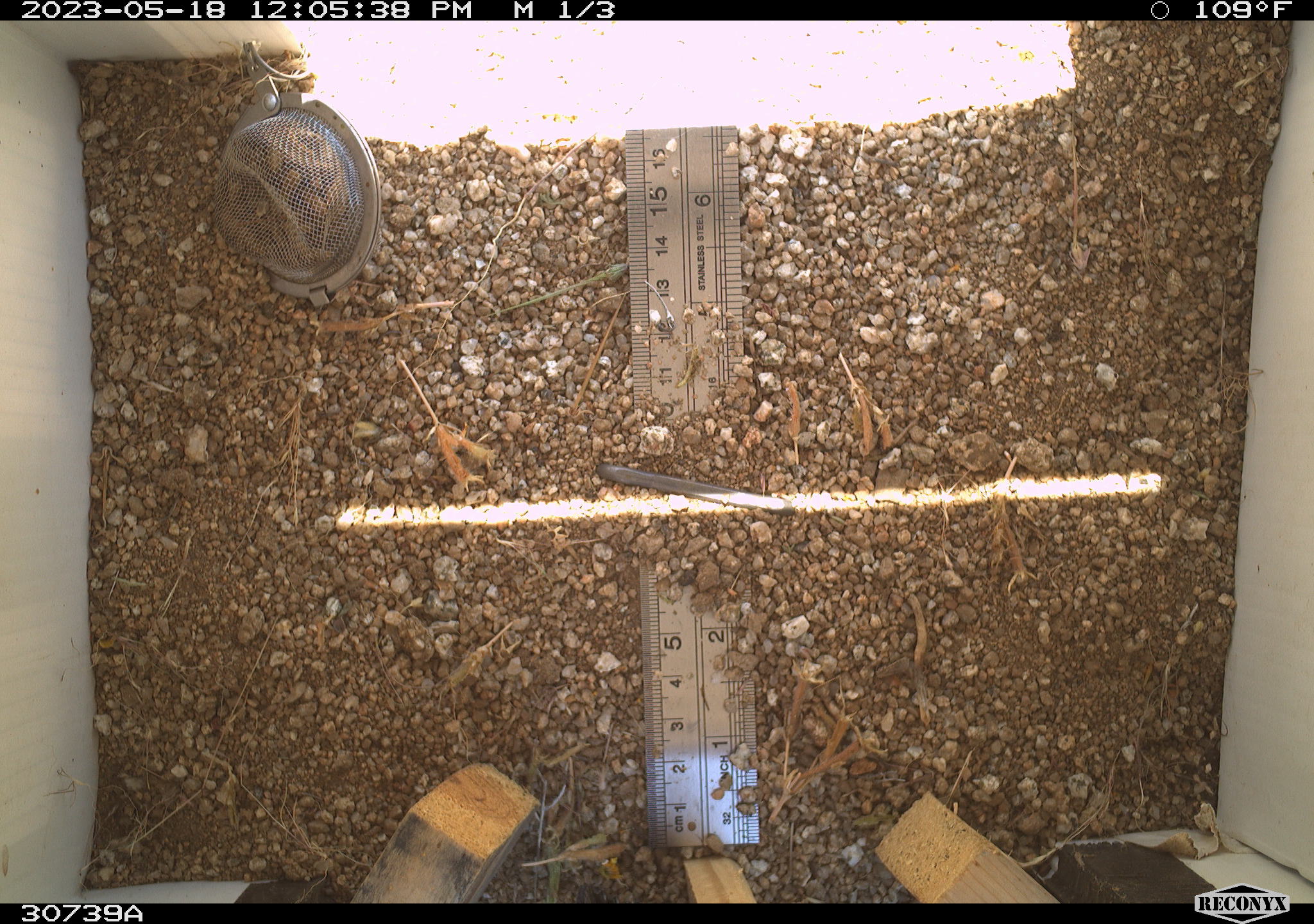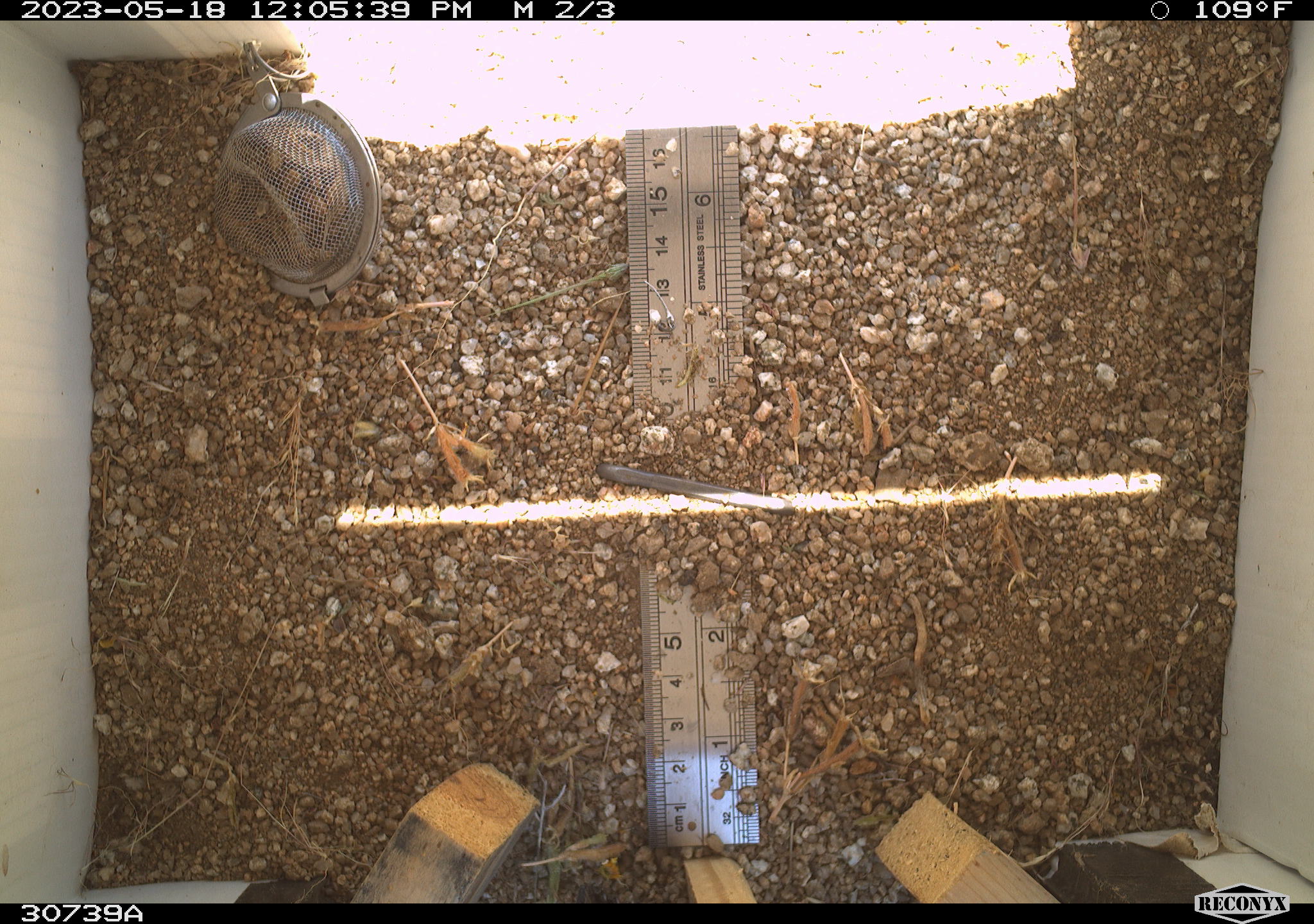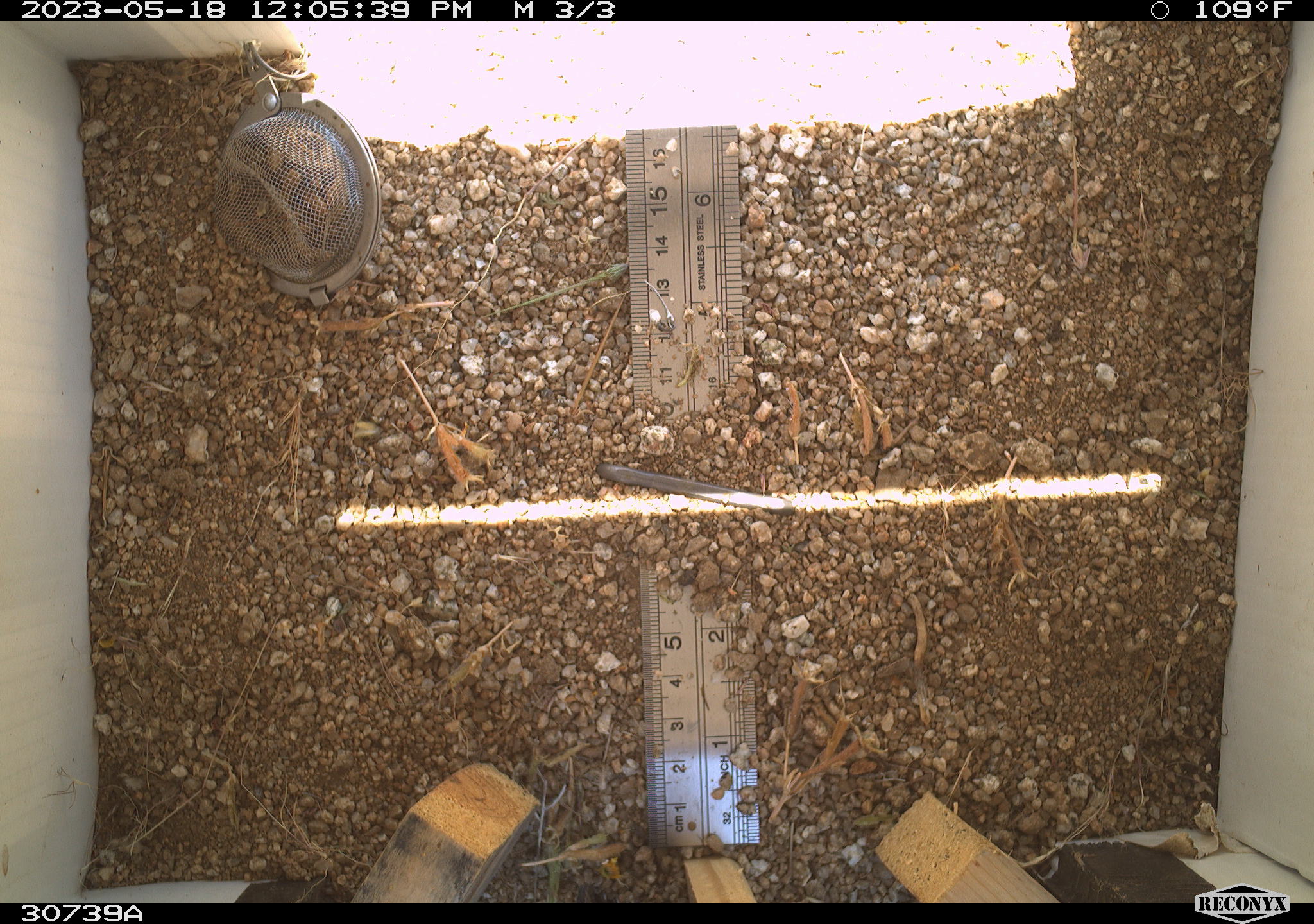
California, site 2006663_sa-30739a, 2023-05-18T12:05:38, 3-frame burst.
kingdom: Animalia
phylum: Chordata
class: Mammalia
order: Rodentia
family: Sciuridae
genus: Ammospermophilus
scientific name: Ammospermophilus leucurus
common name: white-tailed antelope squirrel